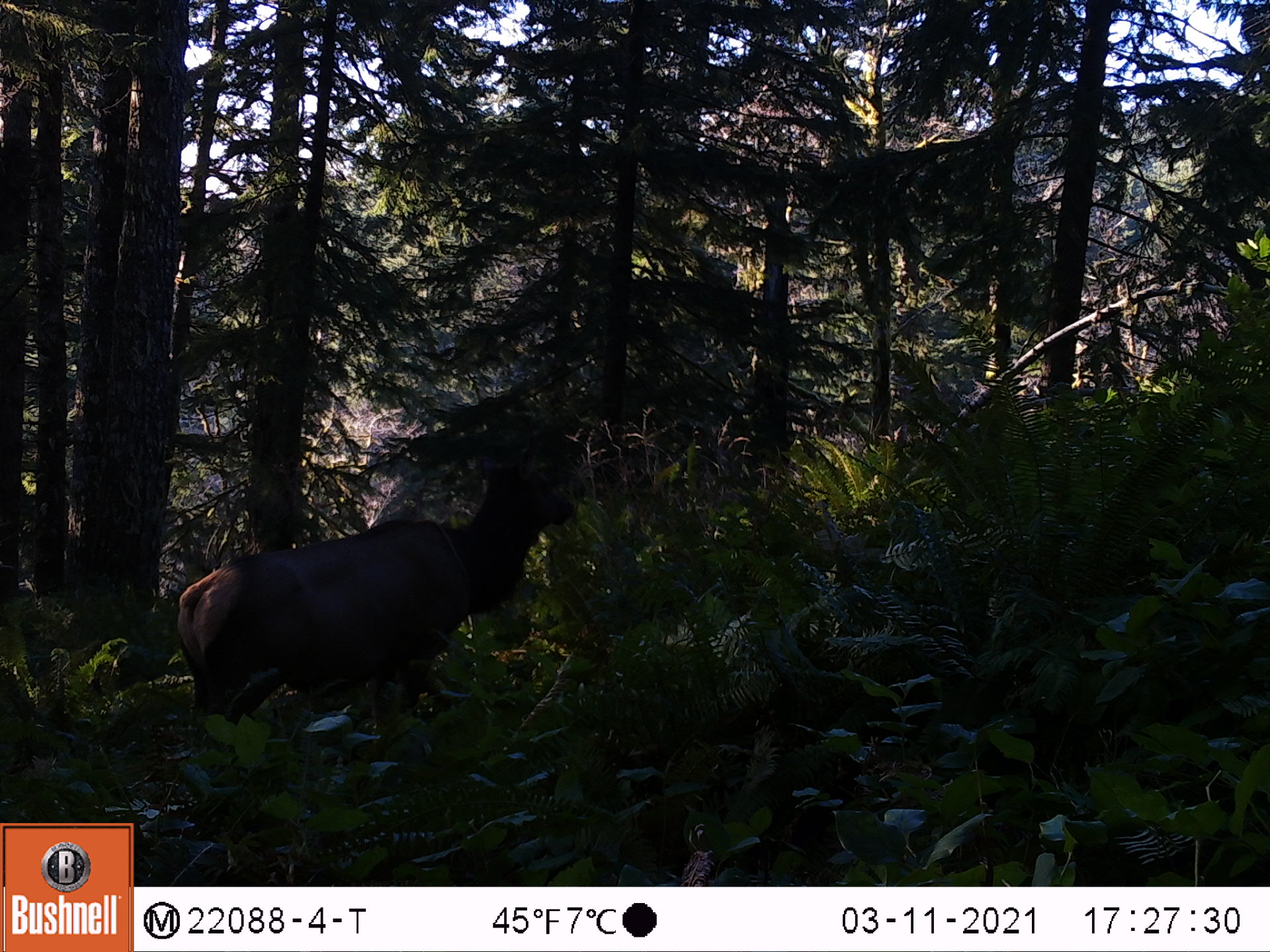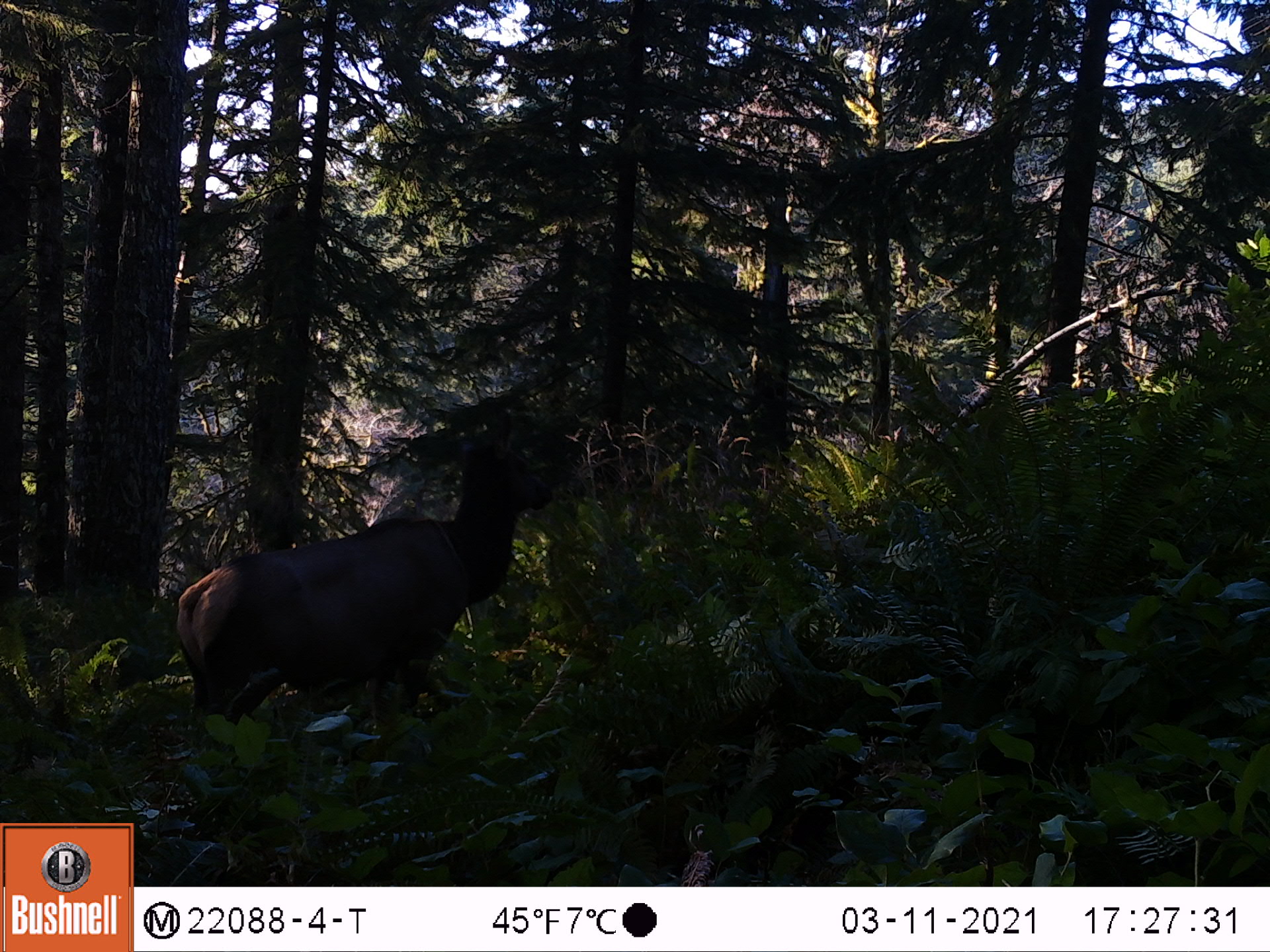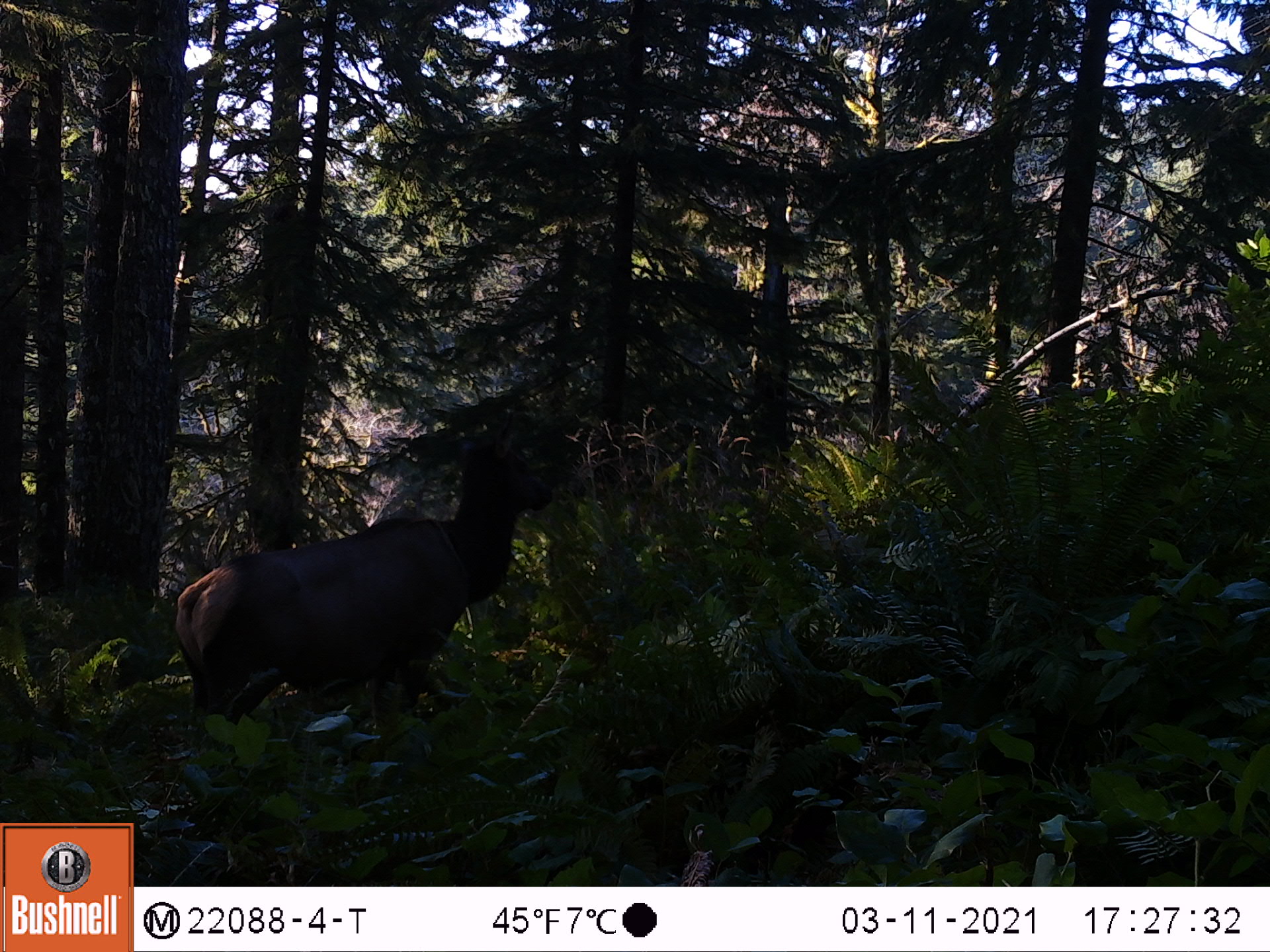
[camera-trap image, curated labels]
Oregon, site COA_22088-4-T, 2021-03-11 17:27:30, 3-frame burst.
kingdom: Animalia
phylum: Chordata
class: Mammalia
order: Artiodactyla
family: Cervidae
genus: Cervus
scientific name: Cervus canadensis roosevelti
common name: roosevelt elk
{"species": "roosevelt elk (Cervus canadensis roosevelti)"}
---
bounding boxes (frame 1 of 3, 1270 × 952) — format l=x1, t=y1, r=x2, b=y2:
roosevelt elk: l=135, t=436, r=597, b=826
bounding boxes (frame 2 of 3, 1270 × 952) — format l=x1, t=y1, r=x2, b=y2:
roosevelt elk: l=144, t=422, r=579, b=805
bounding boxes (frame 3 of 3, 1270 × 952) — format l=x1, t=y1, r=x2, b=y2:
roosevelt elk: l=126, t=422, r=581, b=810